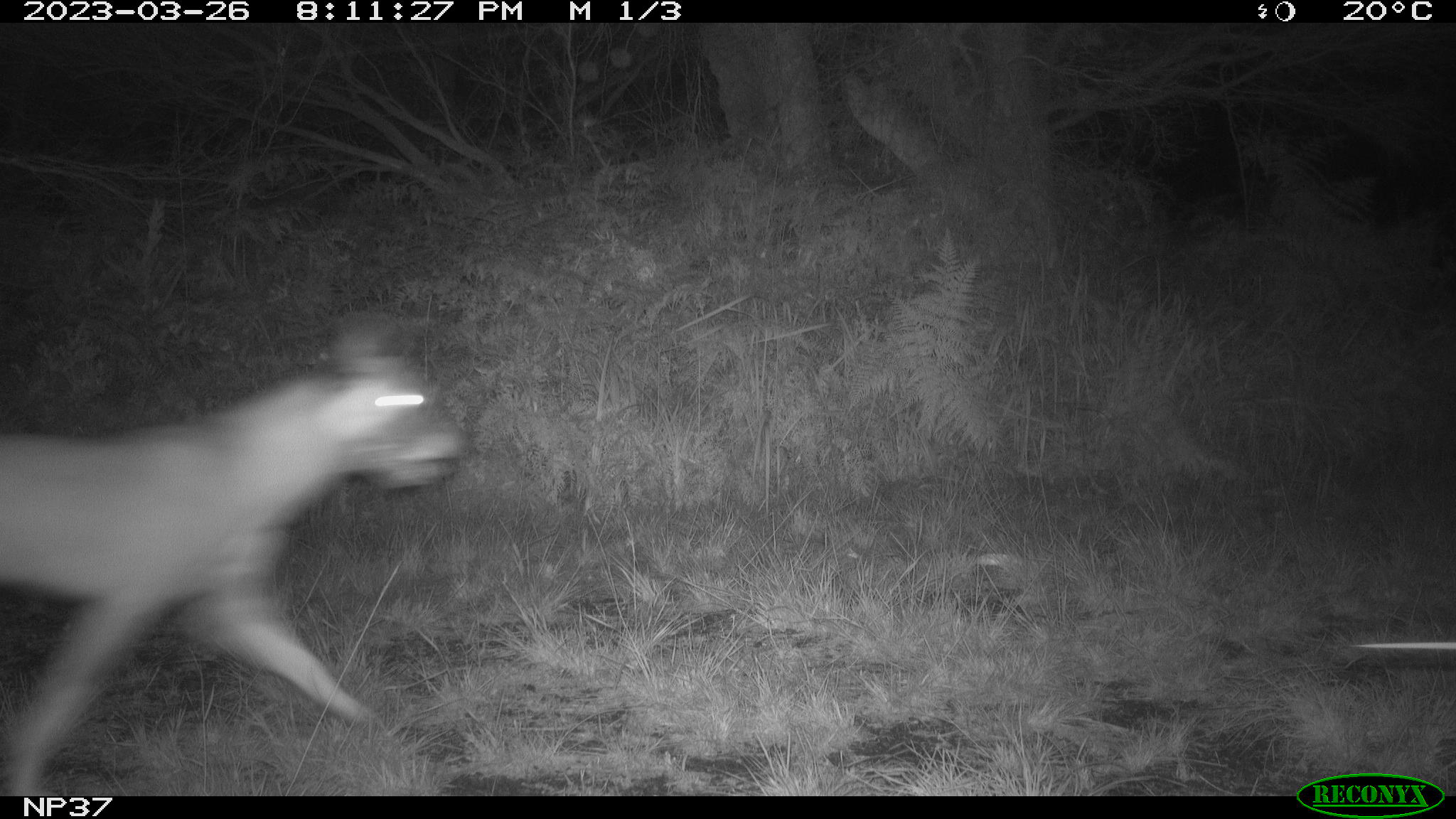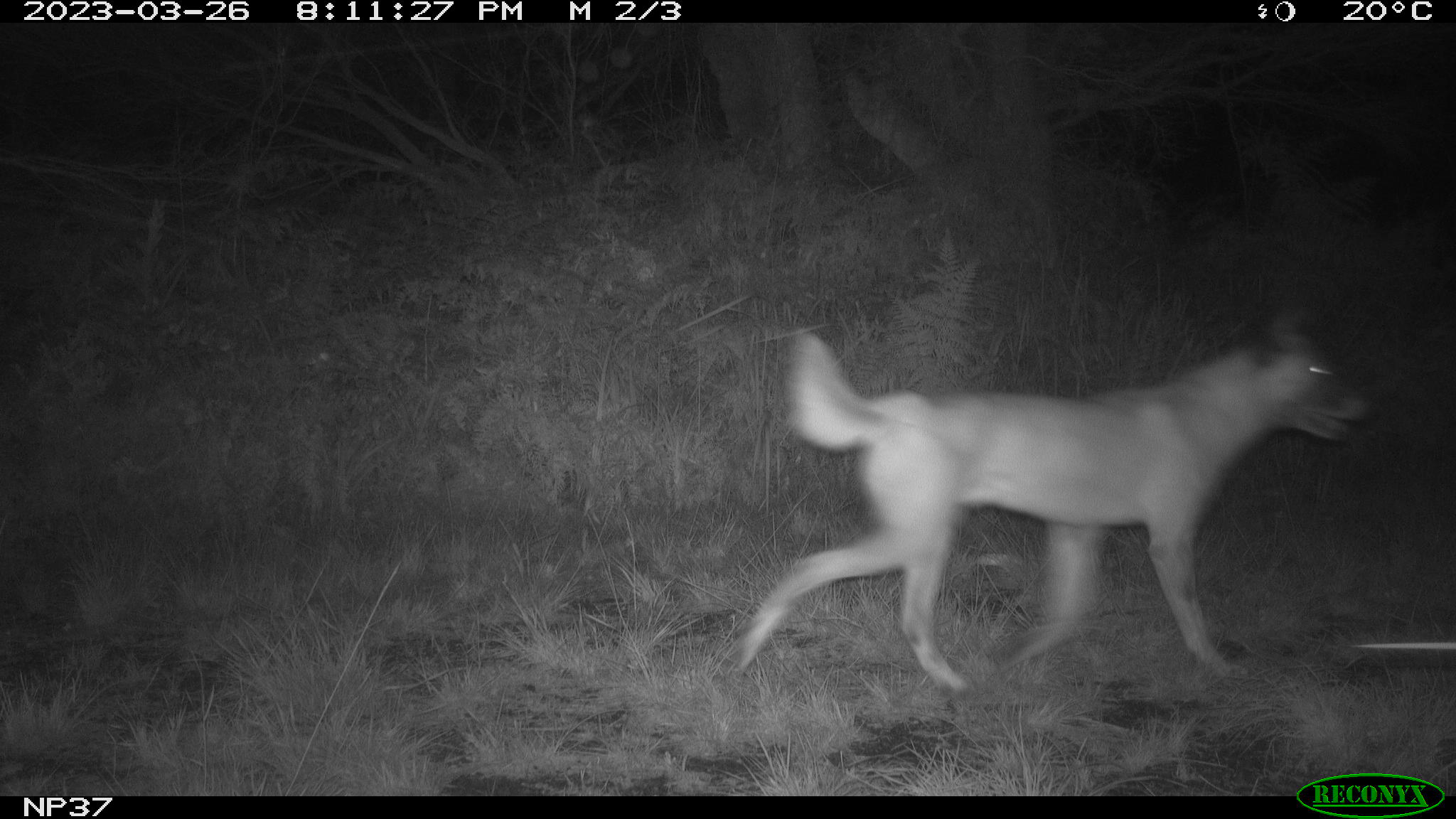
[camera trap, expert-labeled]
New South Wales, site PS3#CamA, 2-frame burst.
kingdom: Animalia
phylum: Chordata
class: Mammalia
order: Carnivora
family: Canidae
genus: Canis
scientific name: Canis familiaris dingo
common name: dingo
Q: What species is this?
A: Dingo (Canis familiaris dingo).